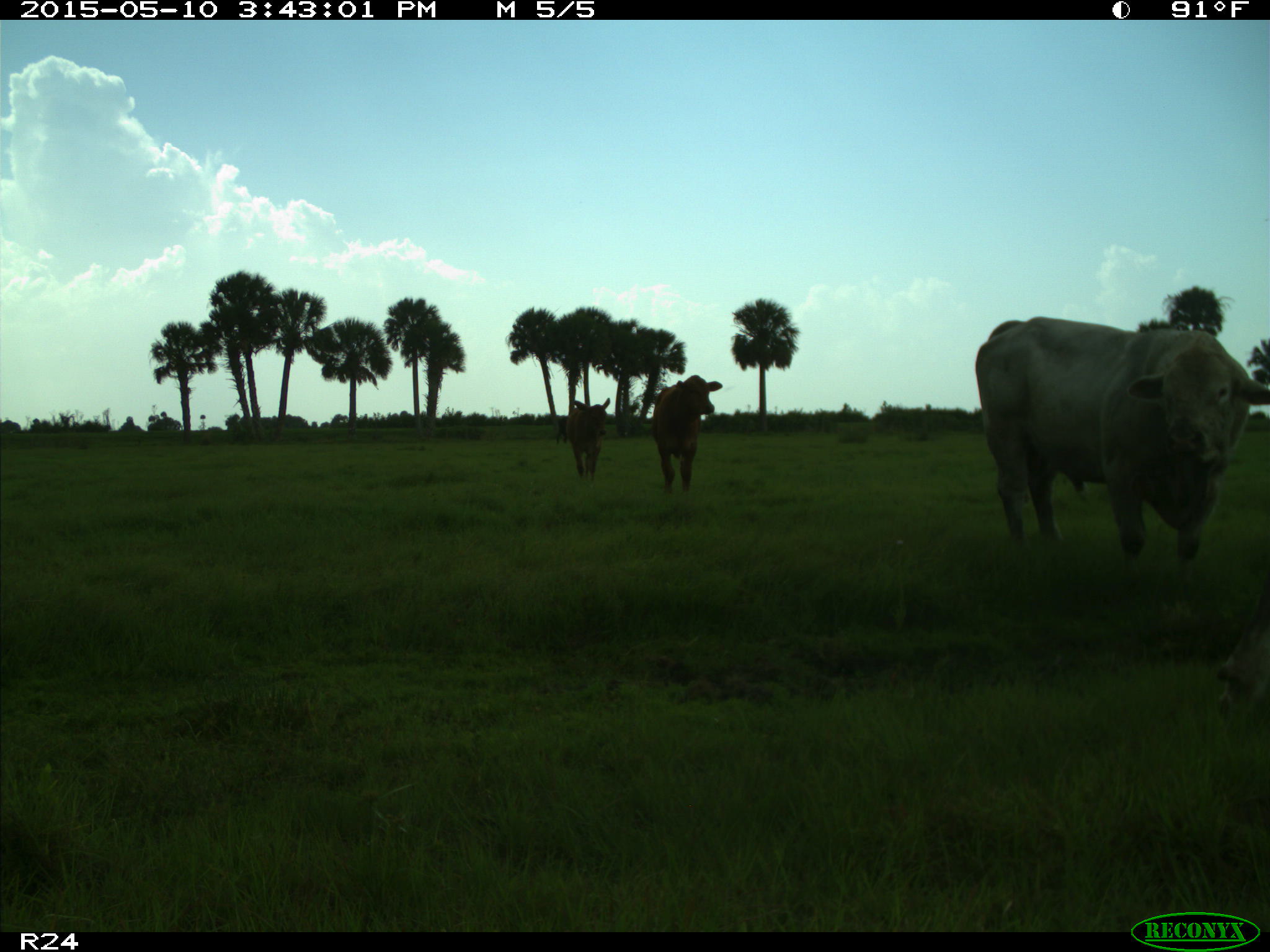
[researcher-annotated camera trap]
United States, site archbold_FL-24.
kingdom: Animalia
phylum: Chordata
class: Mammalia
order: Artiodactyla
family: Bovidae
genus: Bos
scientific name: Bos taurus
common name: domestic cow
Bos taurus (domestic cow).